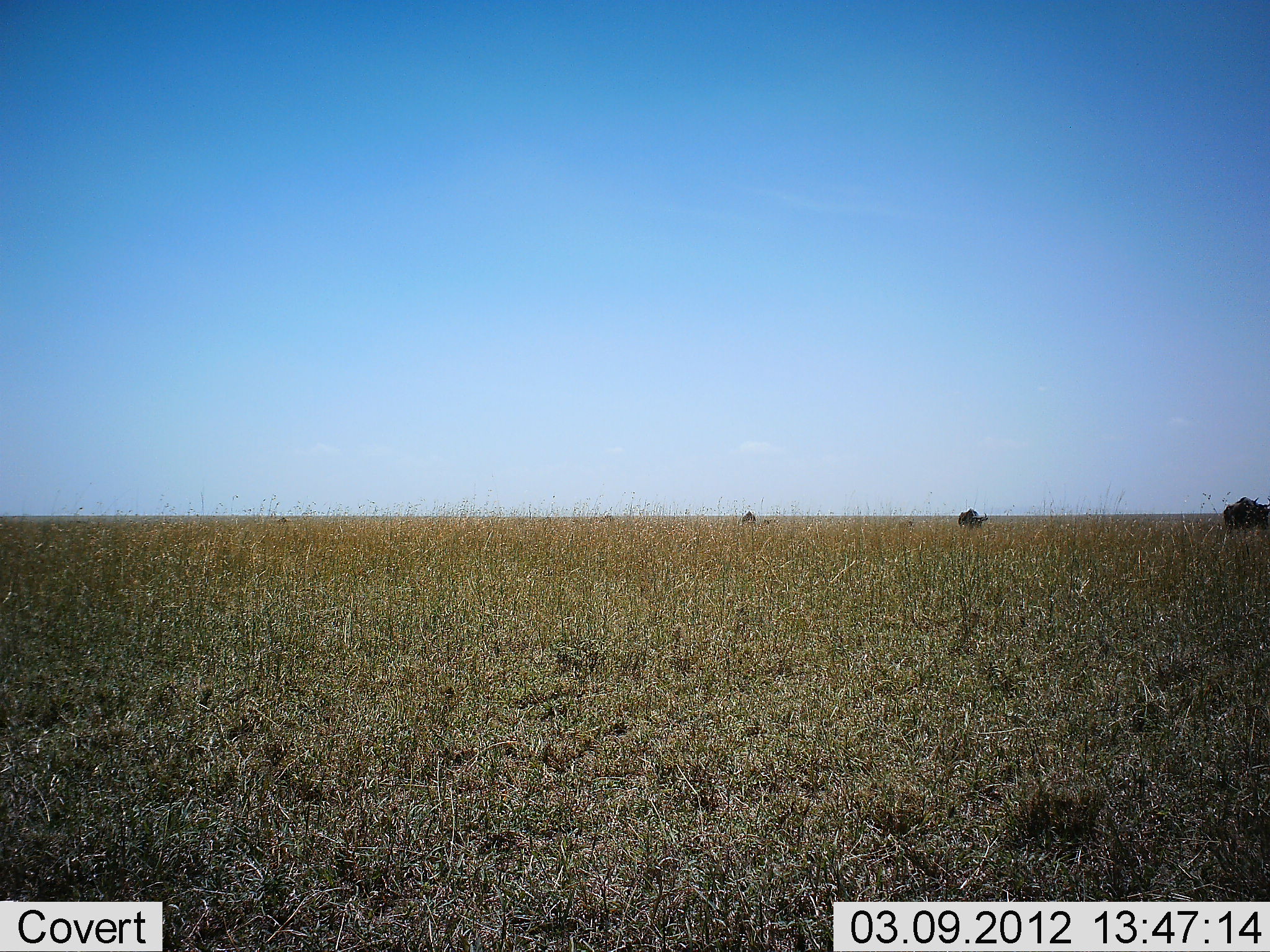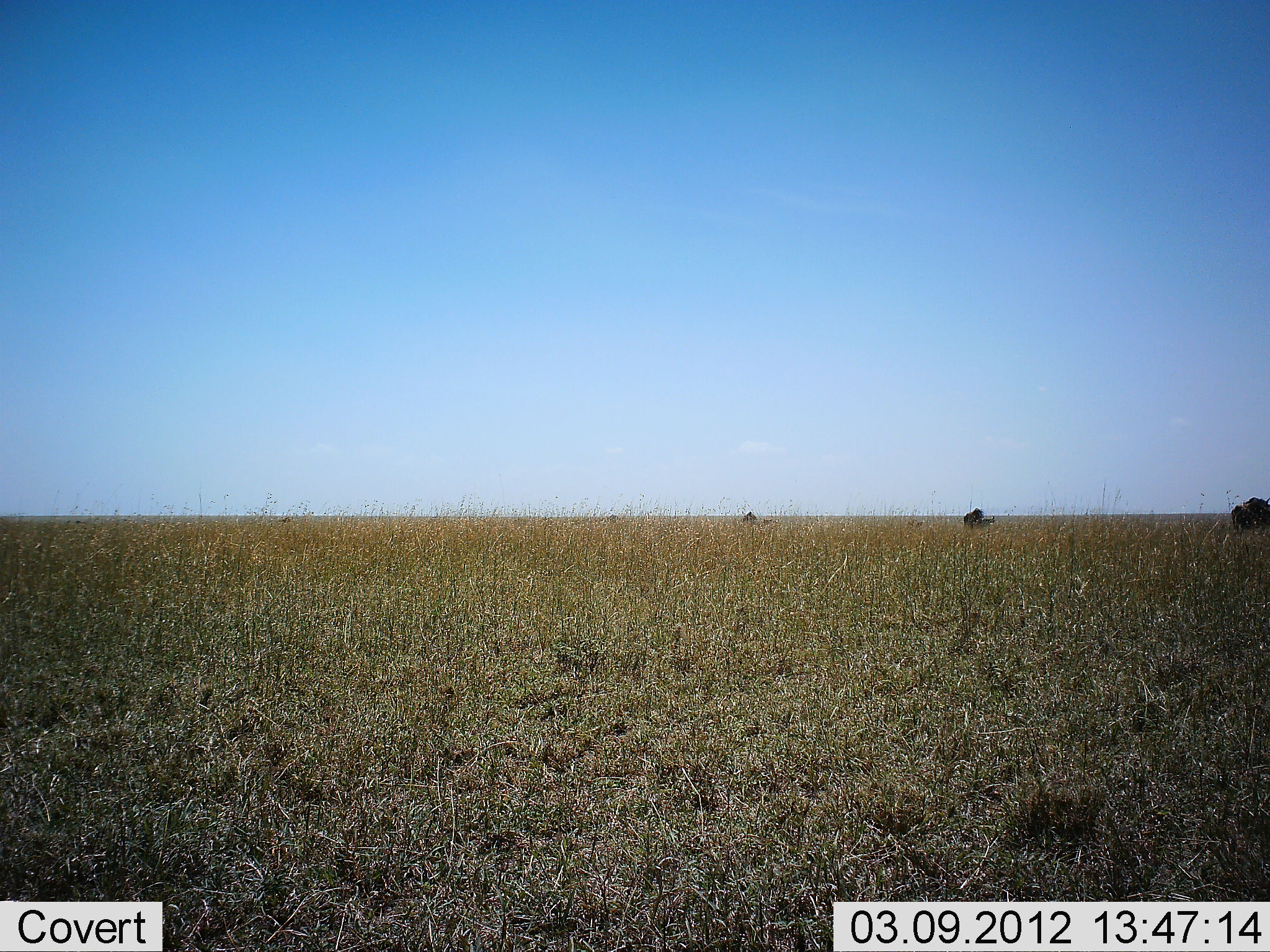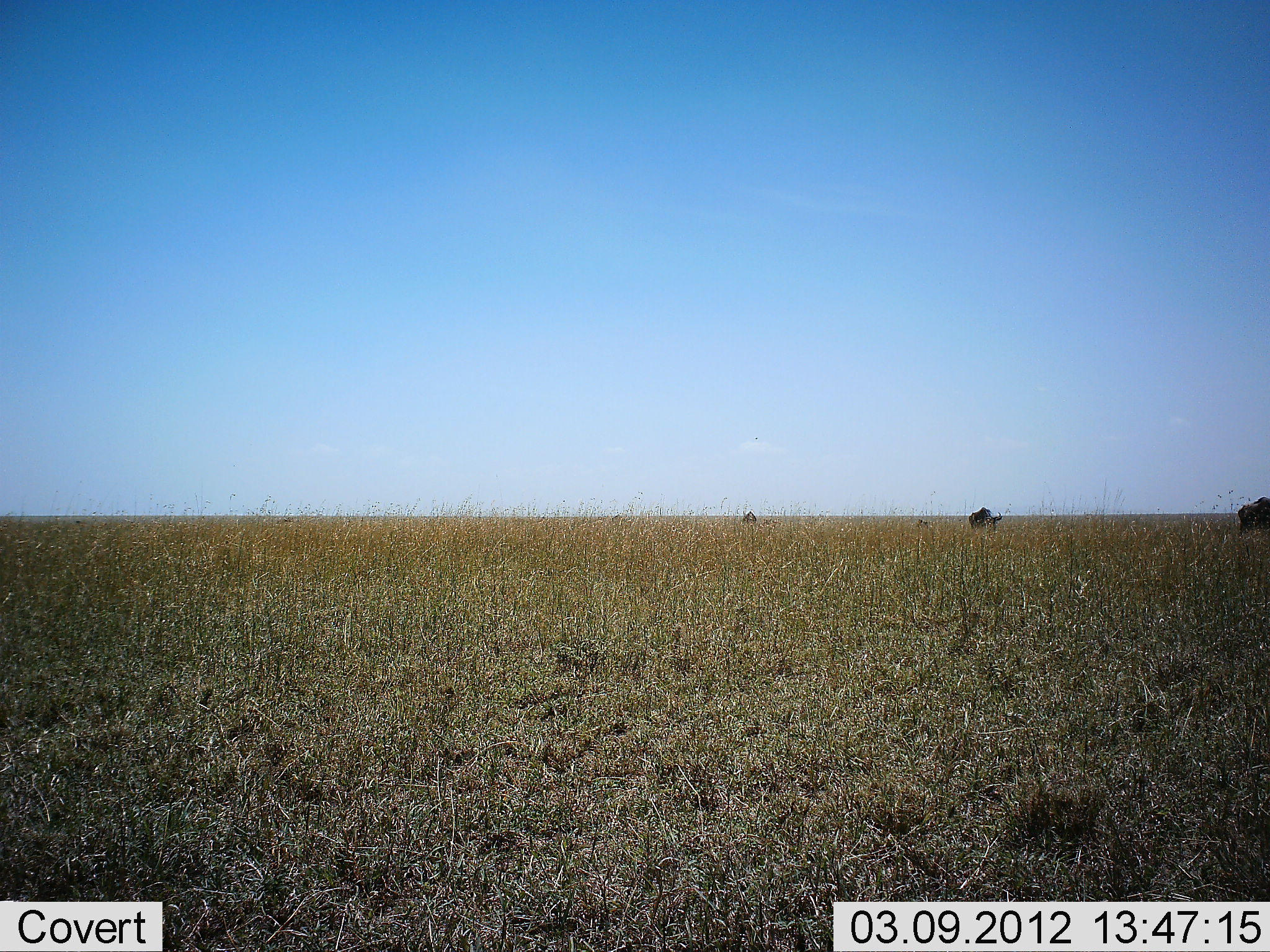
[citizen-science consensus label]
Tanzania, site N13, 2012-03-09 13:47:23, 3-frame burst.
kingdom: Animalia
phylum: Chordata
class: Mammalia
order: Artiodactyla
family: Bovidae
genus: Connochaetes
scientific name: Connochaetes taurinus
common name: blue wildebeest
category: wildebeest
Wildebeest (blue wildebeest) (Connochaetes taurinus), count 3. Behavior (volunteer vote fractions): standing 6%, resting 0%, moving 94%, interacting 0%. Young present (vote fraction): 18%. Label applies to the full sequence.